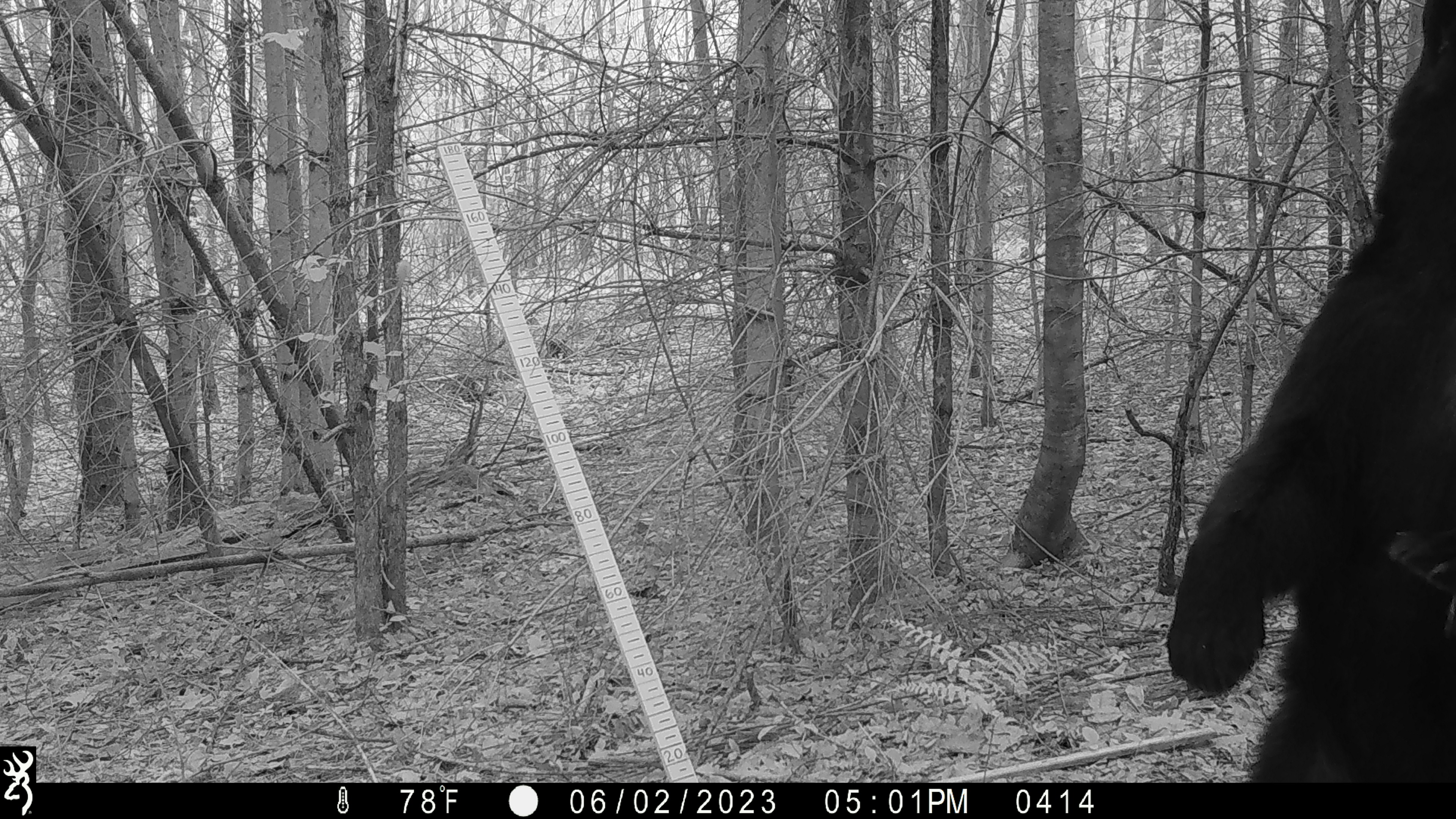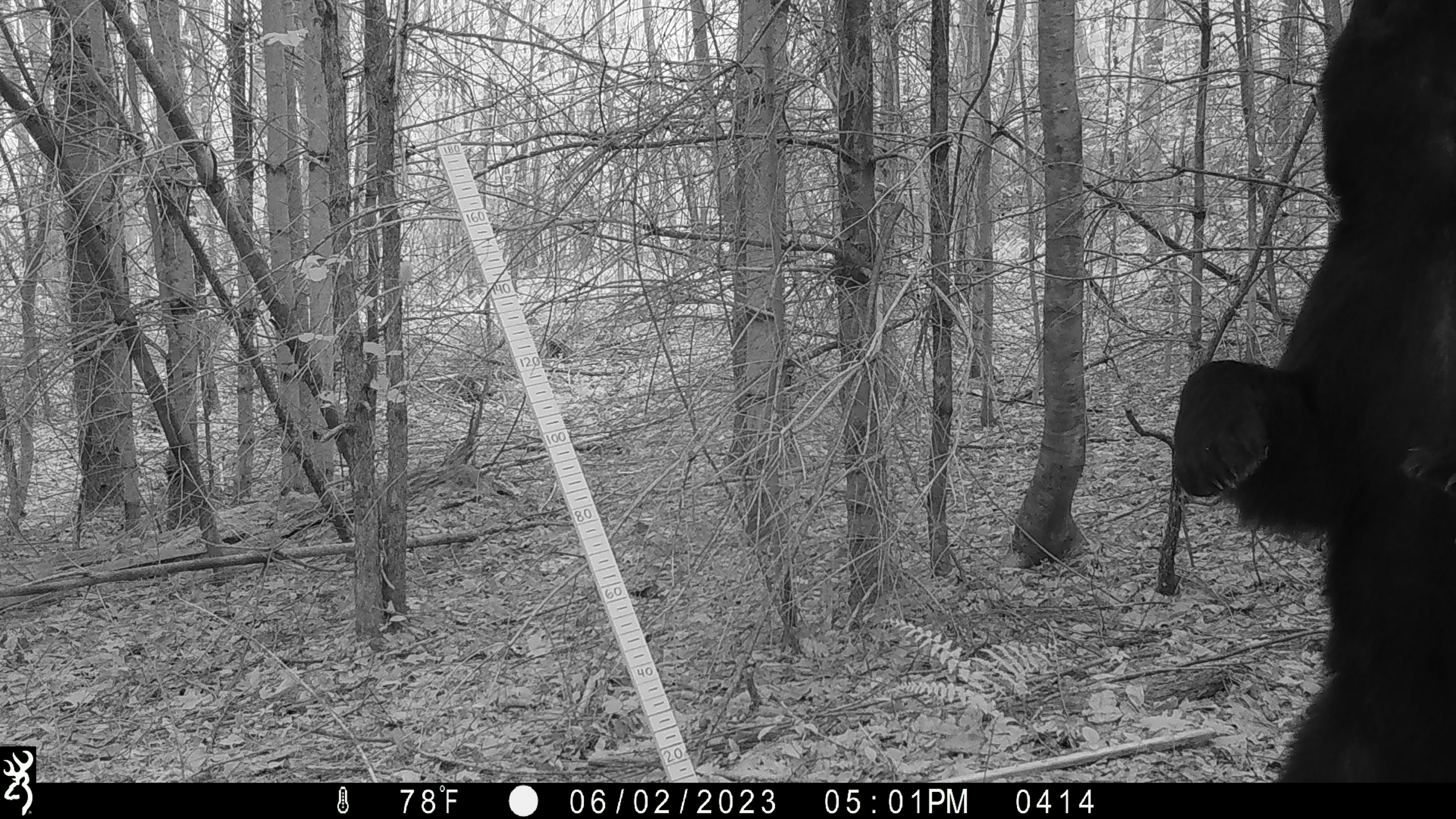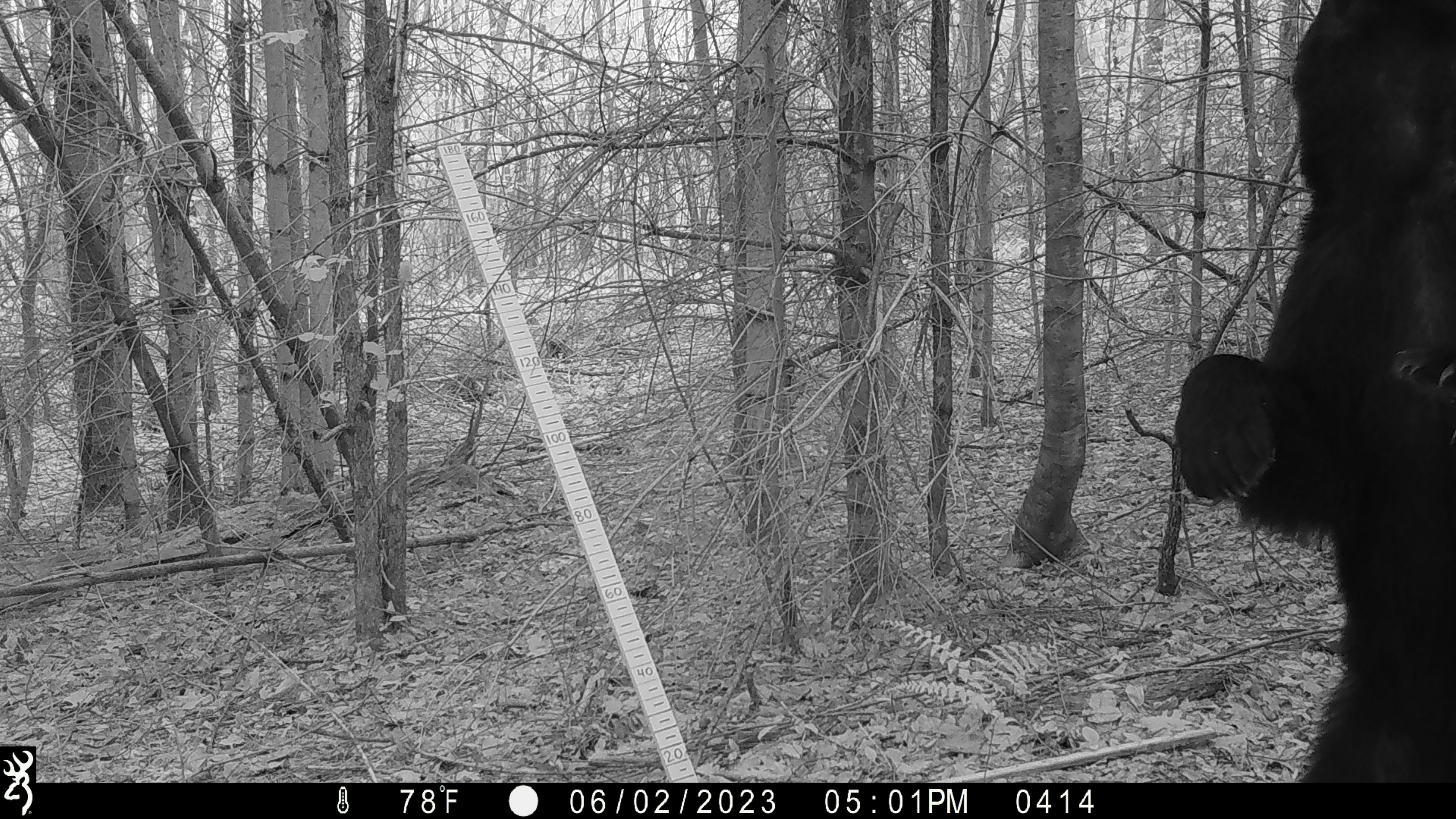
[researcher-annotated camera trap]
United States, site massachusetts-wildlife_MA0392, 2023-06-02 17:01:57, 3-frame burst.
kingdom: Animalia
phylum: Chordata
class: Mammalia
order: Carnivora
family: Ursidae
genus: Ursus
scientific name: Ursus americanus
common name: black bear